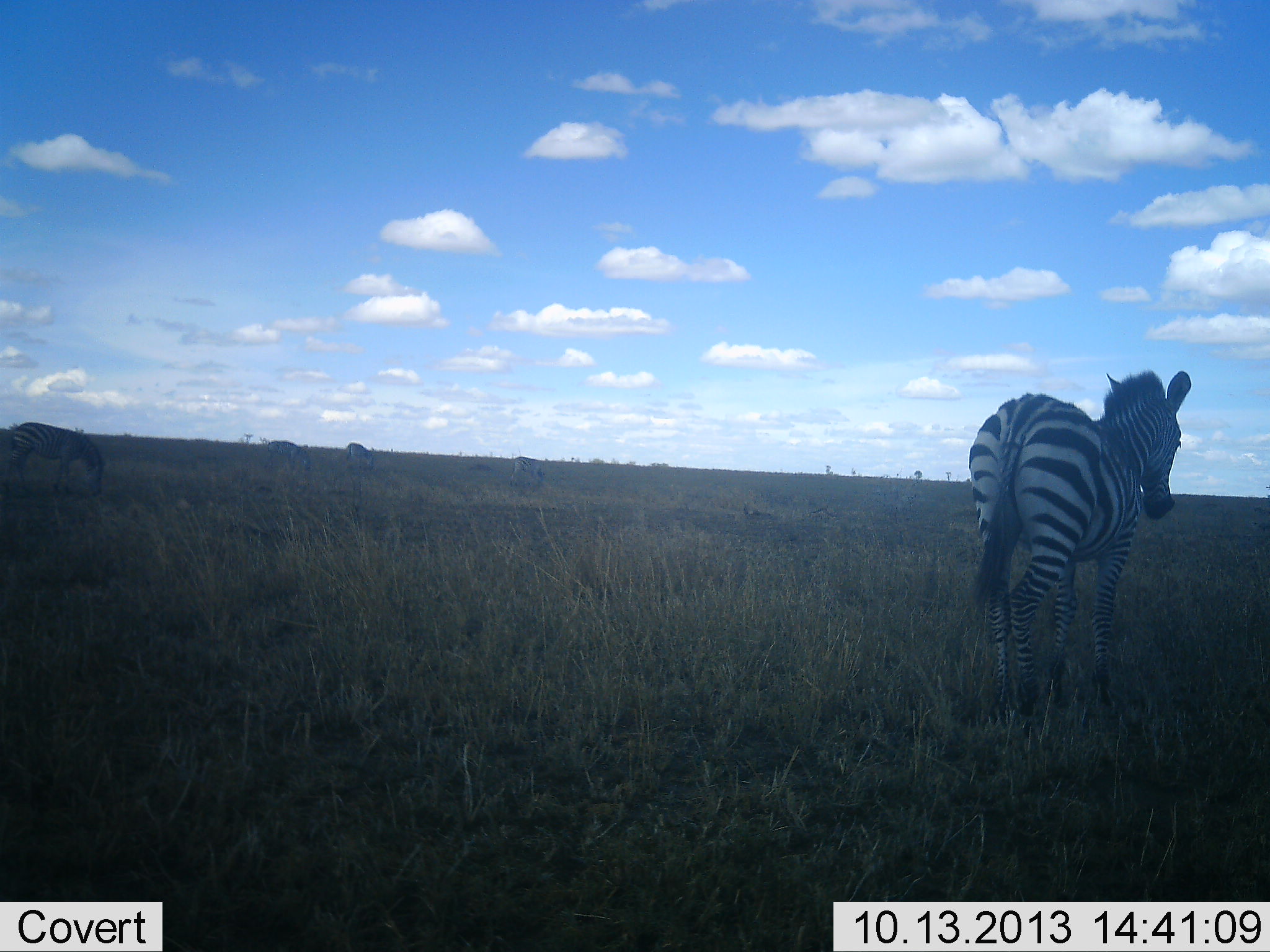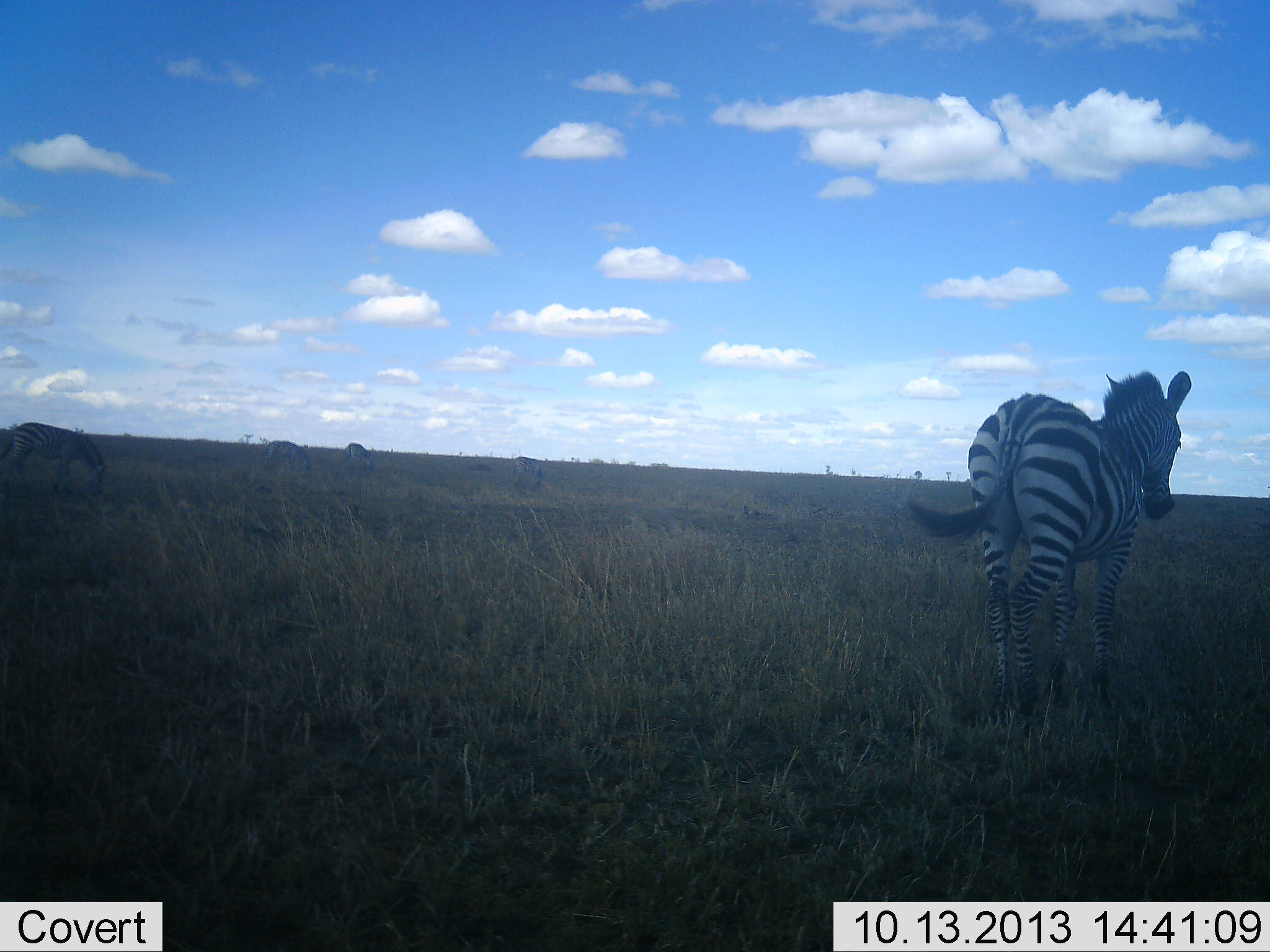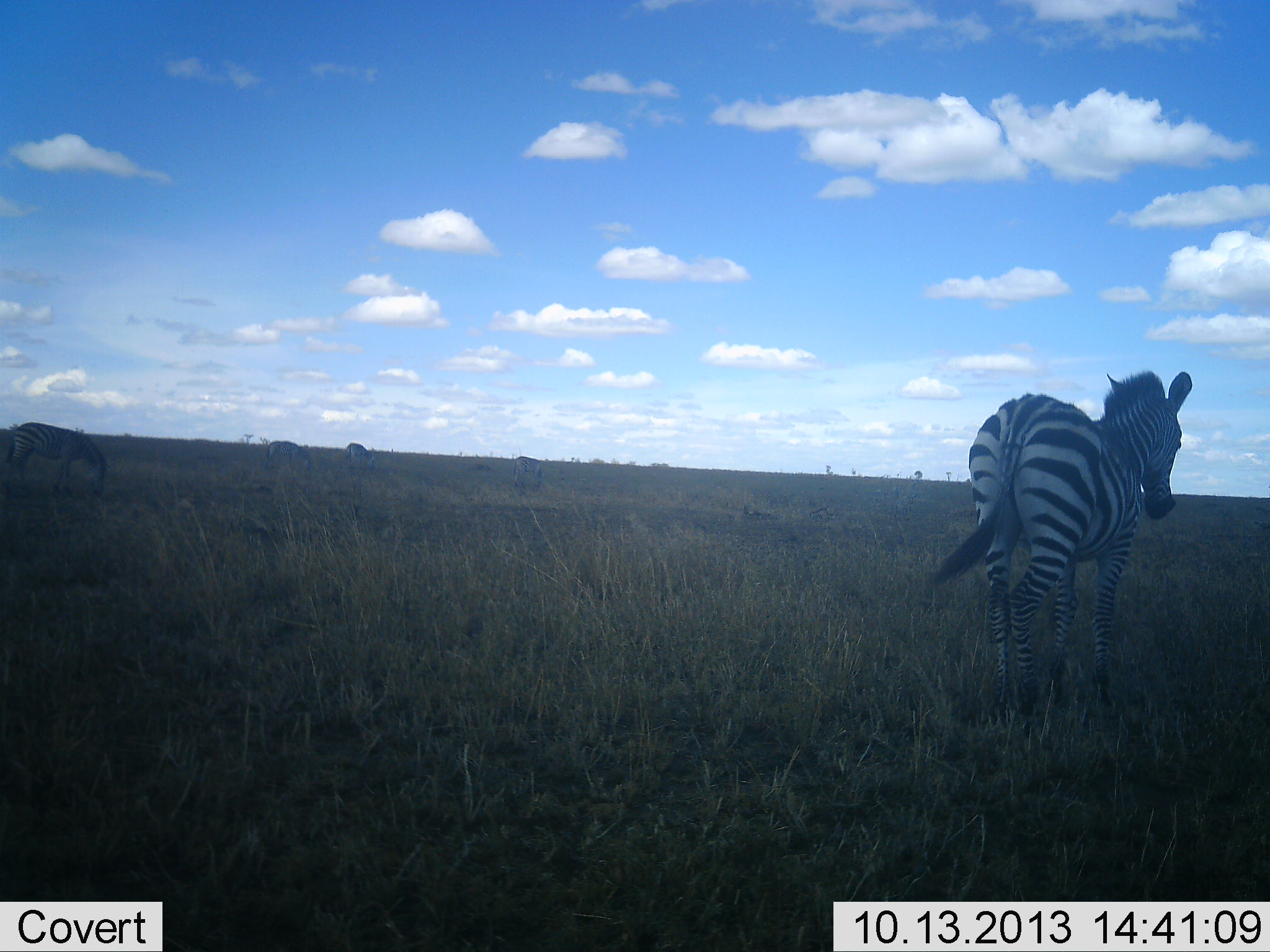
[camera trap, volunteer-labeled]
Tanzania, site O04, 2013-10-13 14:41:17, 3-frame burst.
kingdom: Animalia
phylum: Chordata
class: Mammalia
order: Perissodactyla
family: Equidae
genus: Equus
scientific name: Equus quagga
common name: plains zebra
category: zebra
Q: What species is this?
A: Zebra (plains zebra) (Equus quagga).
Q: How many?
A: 5.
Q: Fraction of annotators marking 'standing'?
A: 80%.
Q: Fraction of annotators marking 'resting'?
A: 0%.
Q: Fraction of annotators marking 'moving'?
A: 20%.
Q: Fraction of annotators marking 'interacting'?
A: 0%.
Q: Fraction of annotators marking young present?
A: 0%.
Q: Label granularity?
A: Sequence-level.